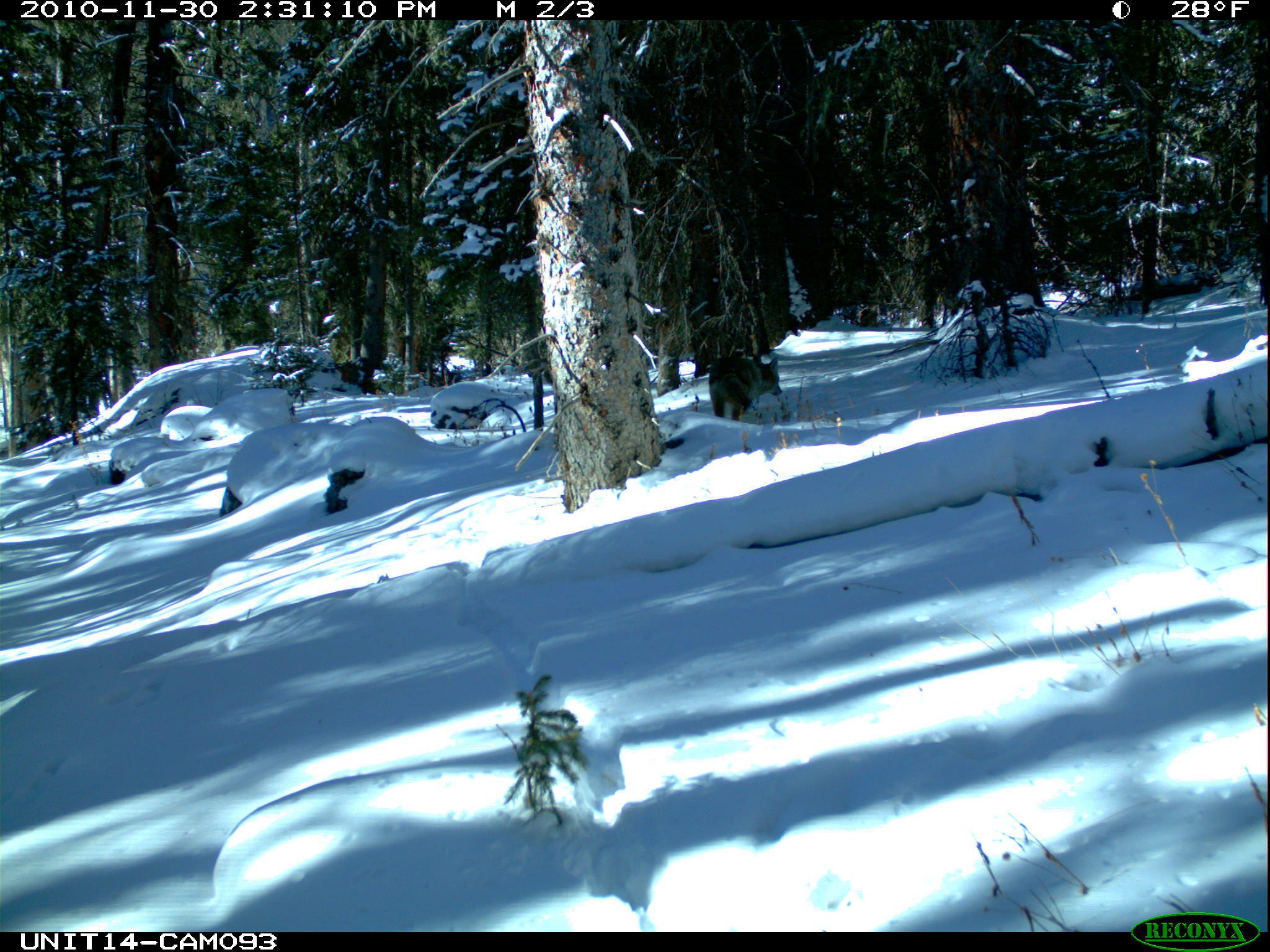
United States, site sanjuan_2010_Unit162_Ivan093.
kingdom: Animalia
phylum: Chordata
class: Mammalia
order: Carnivora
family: Canidae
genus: Canis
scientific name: Canis latrans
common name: coyote